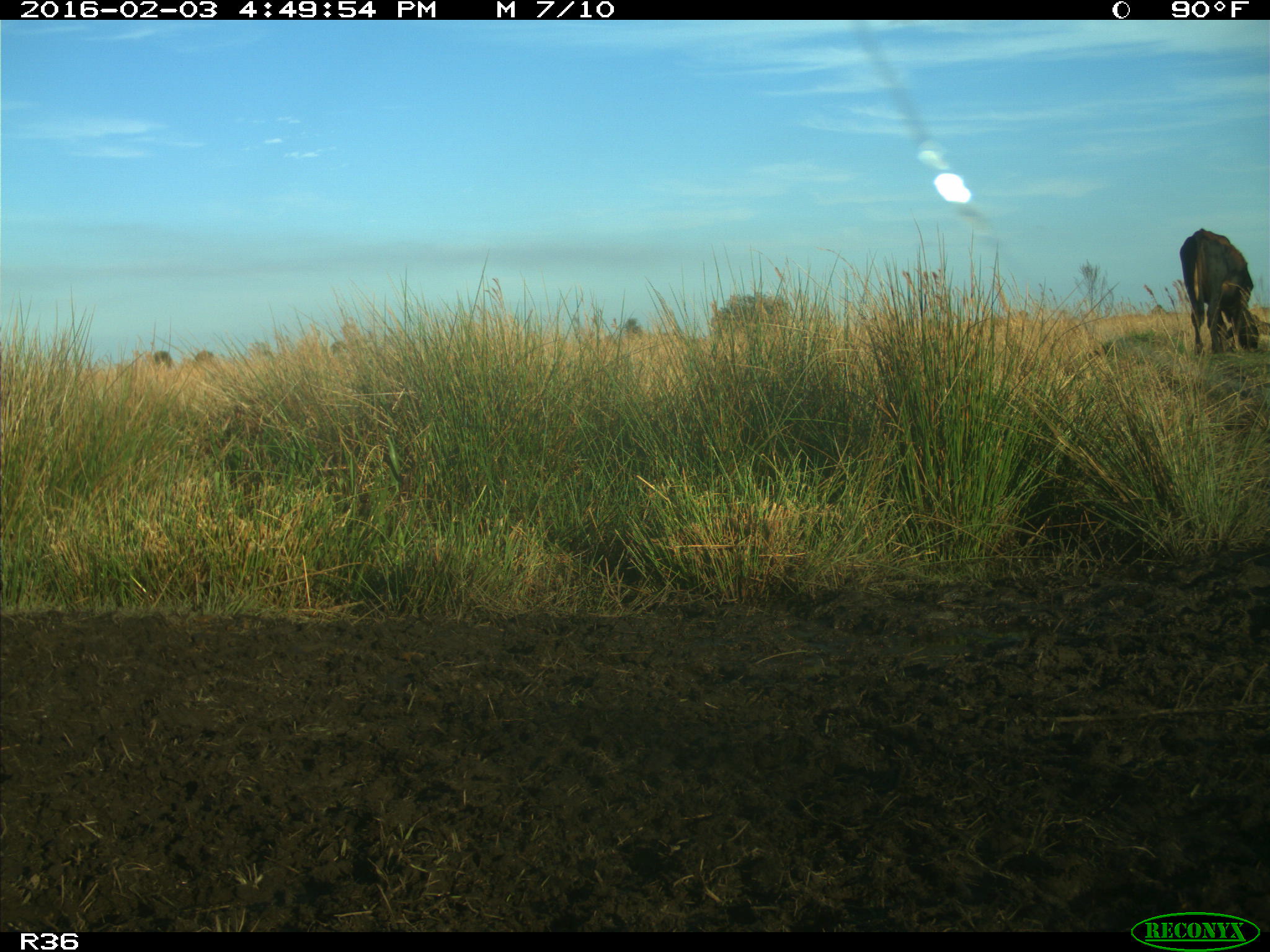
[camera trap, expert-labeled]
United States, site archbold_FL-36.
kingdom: Animalia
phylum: Chordata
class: Mammalia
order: Artiodactyla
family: Bovidae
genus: Bos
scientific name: Bos taurus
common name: domestic cow